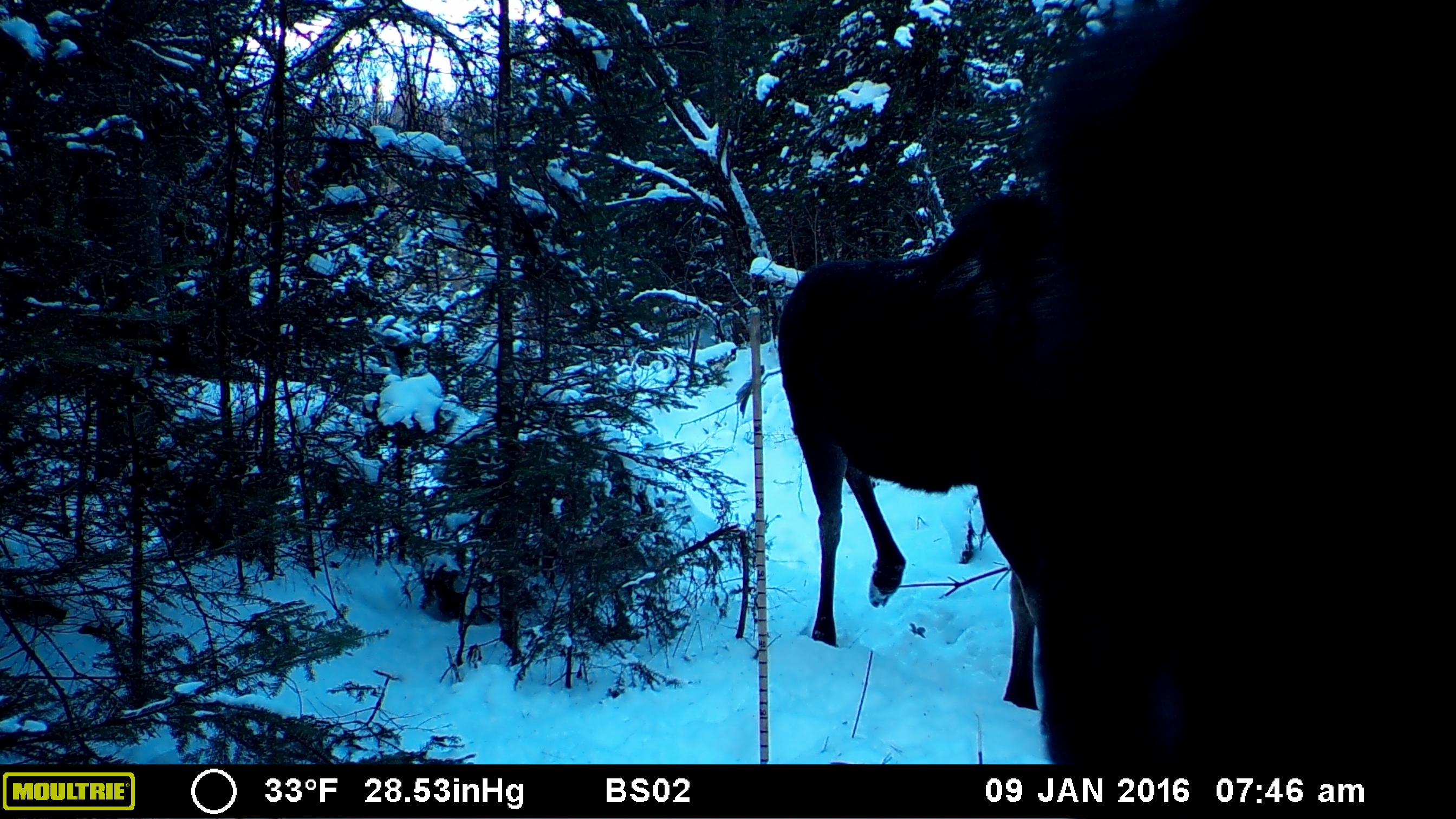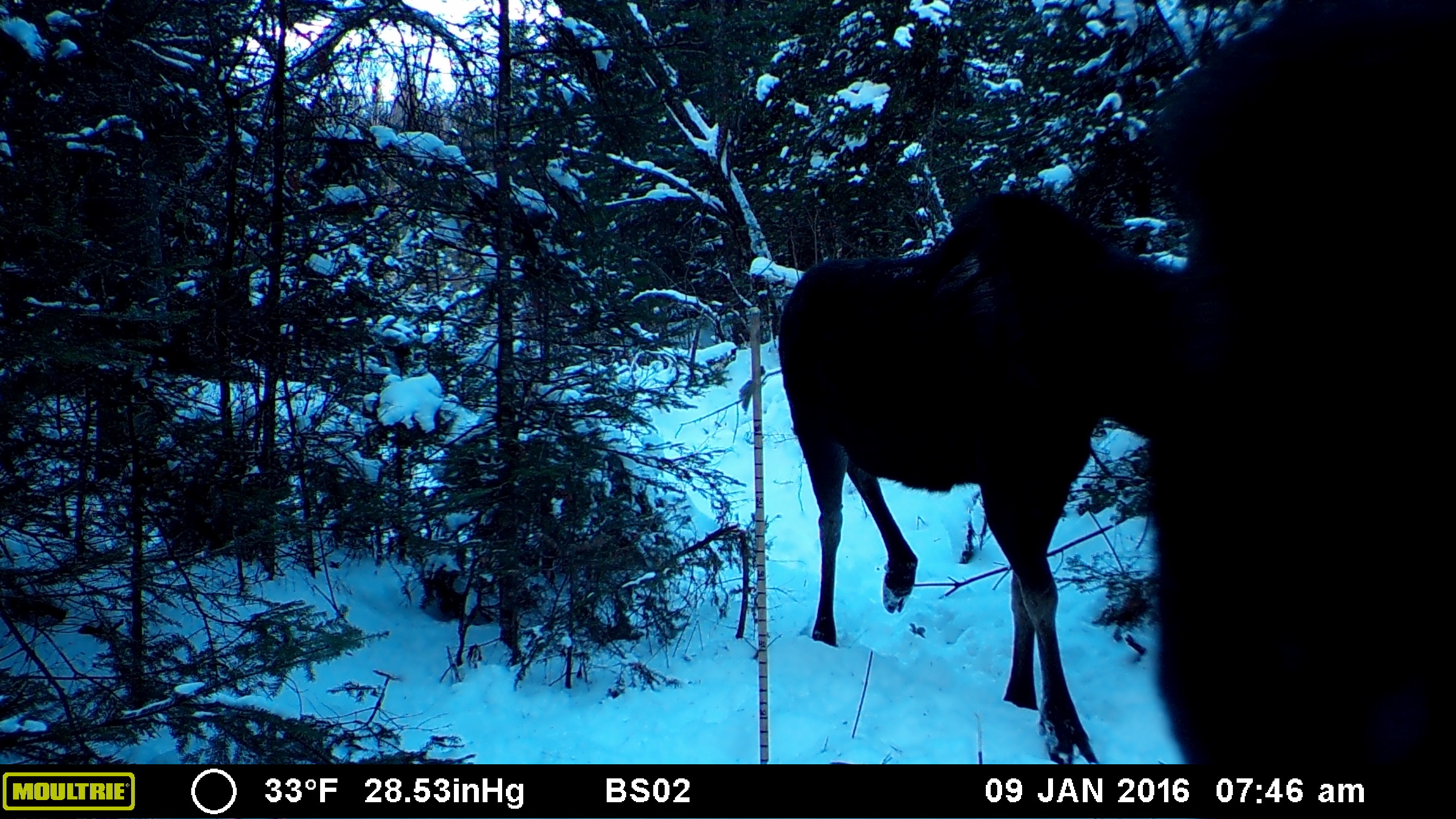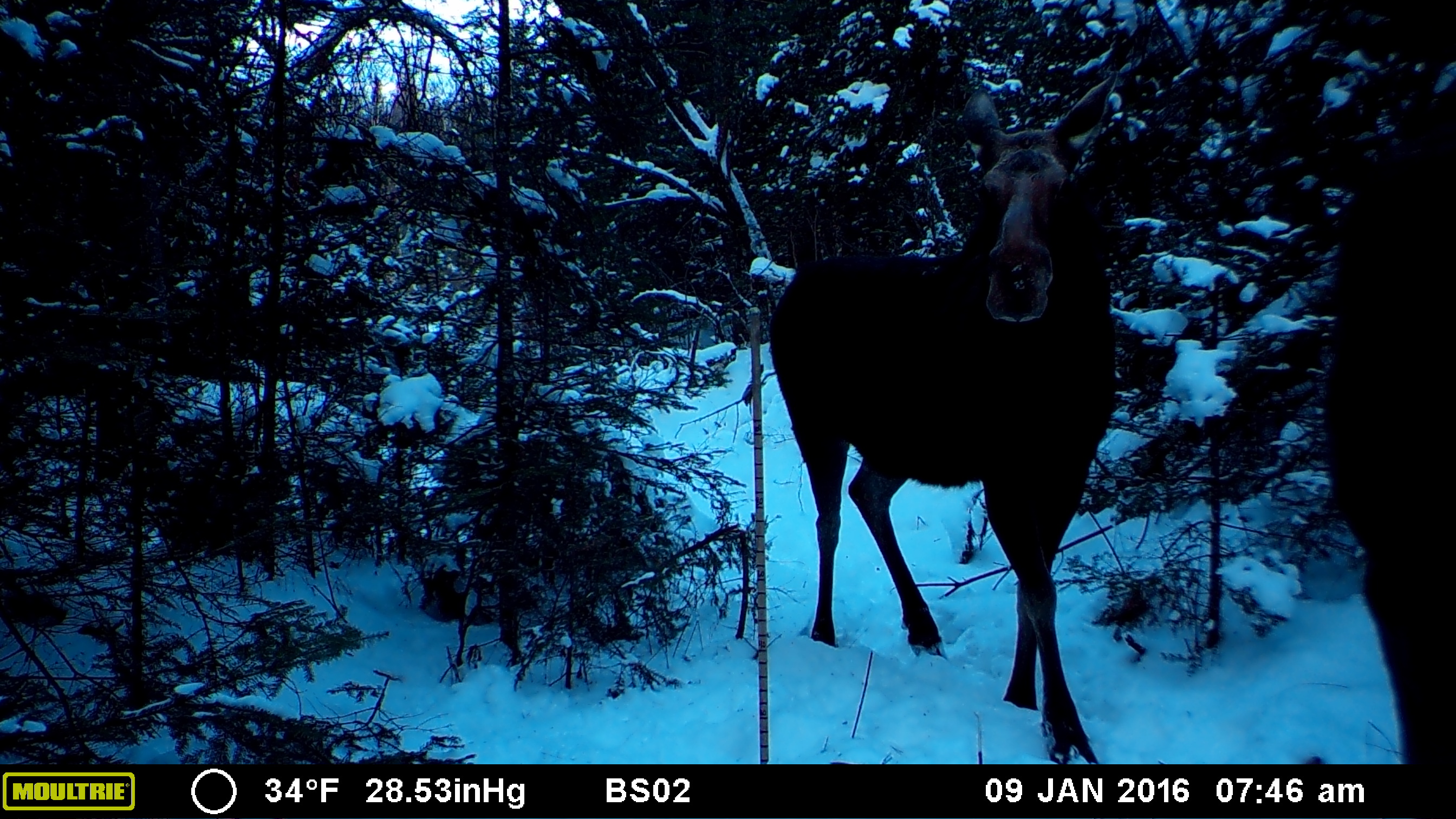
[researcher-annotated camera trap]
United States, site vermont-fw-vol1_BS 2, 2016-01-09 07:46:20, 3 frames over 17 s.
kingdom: Animalia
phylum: Chordata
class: Mammalia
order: Artiodactyla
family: Cervidae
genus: Alces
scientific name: Alces alces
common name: moose